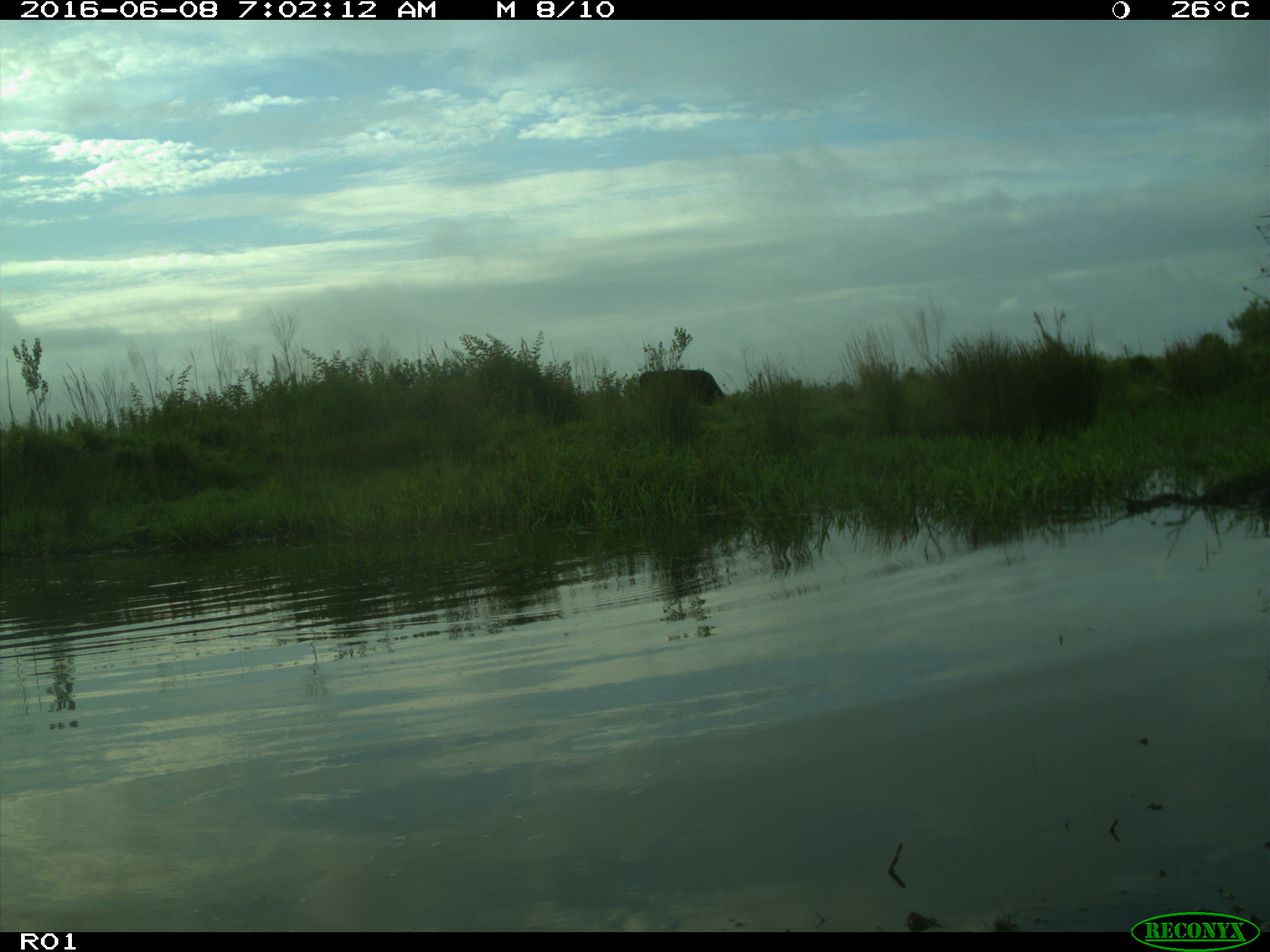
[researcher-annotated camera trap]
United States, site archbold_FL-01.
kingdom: Animalia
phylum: Chordata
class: Mammalia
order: Artiodactyla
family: Bovidae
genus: Bos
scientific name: Bos taurus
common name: domestic cow